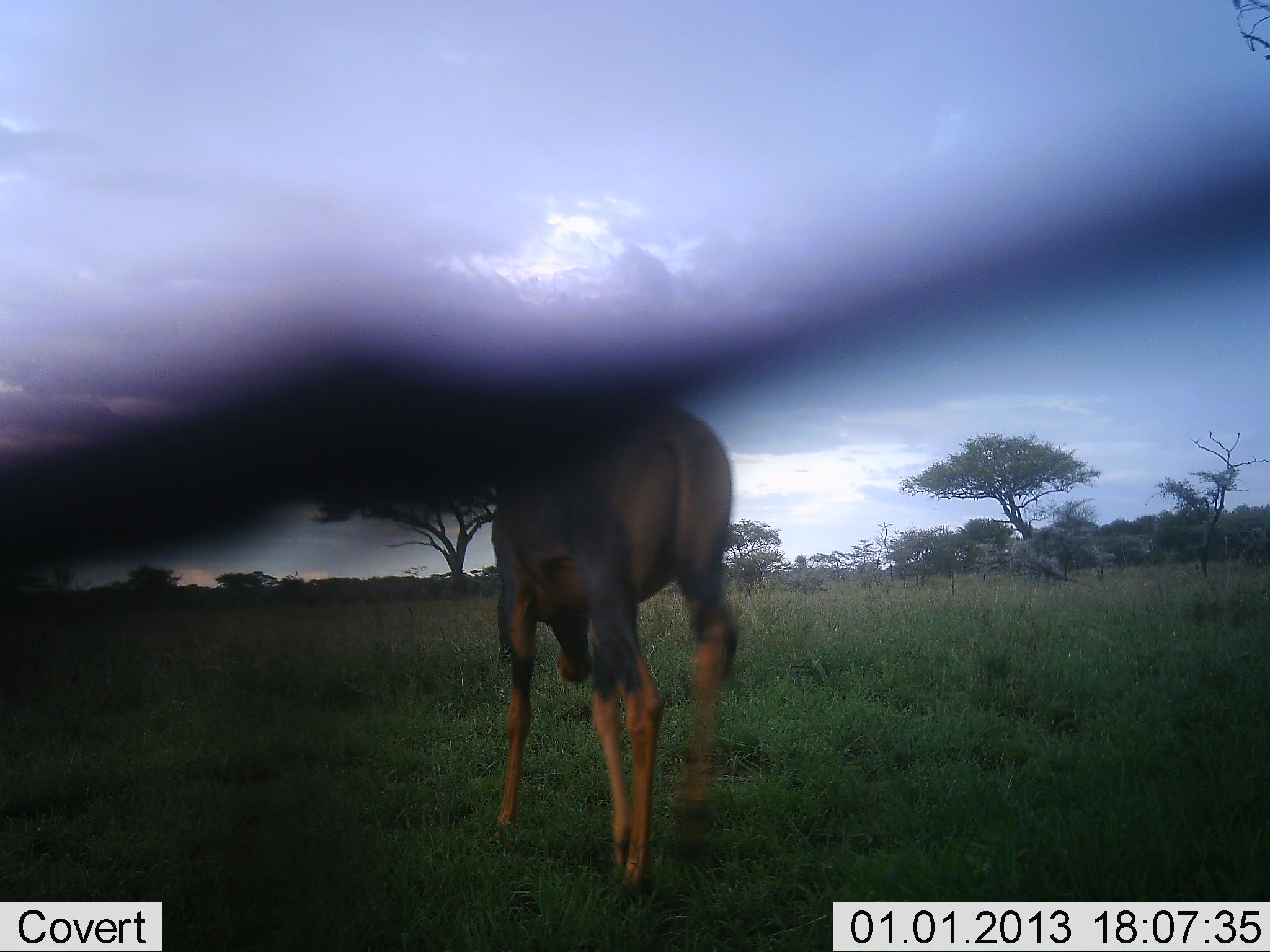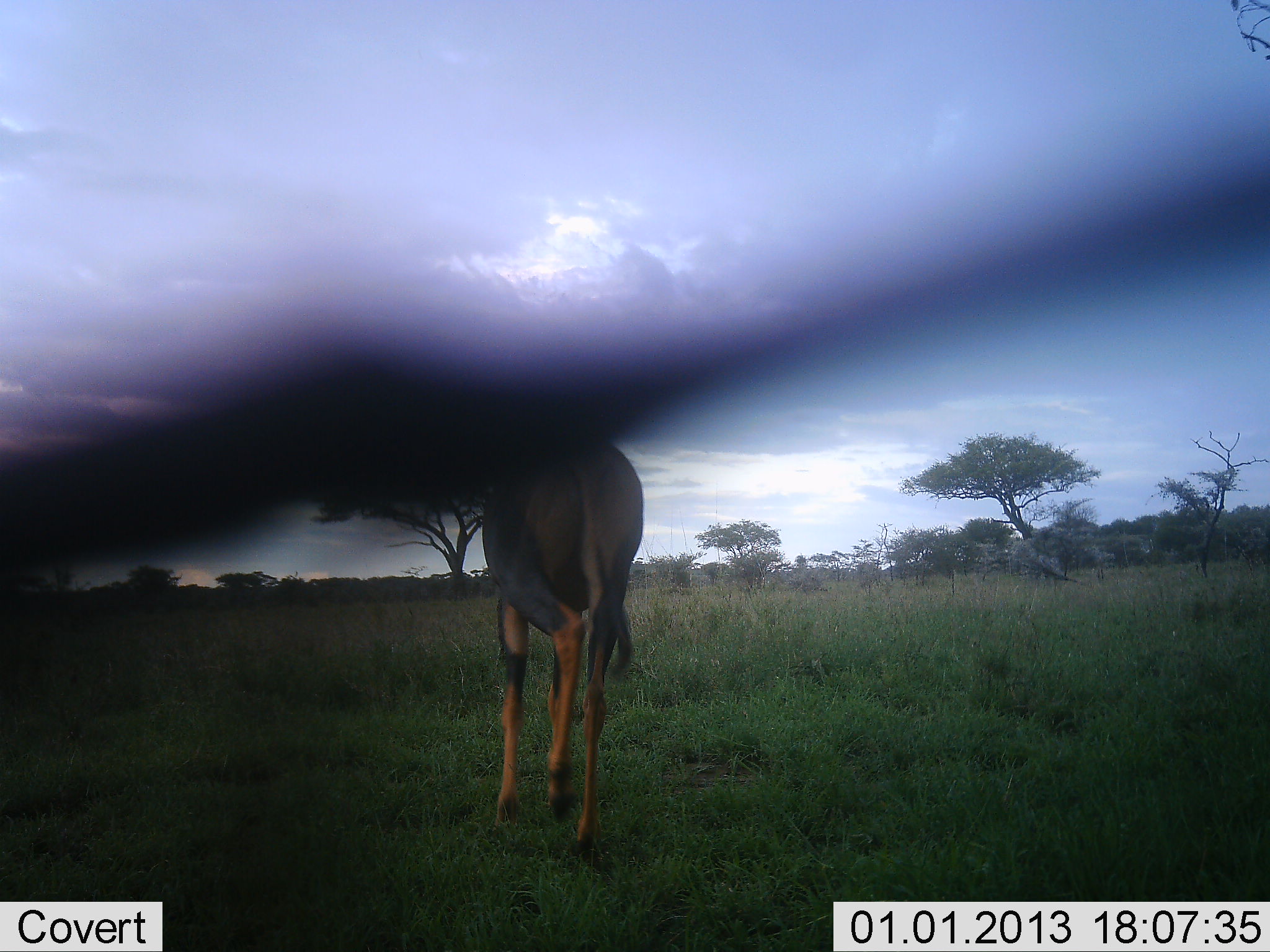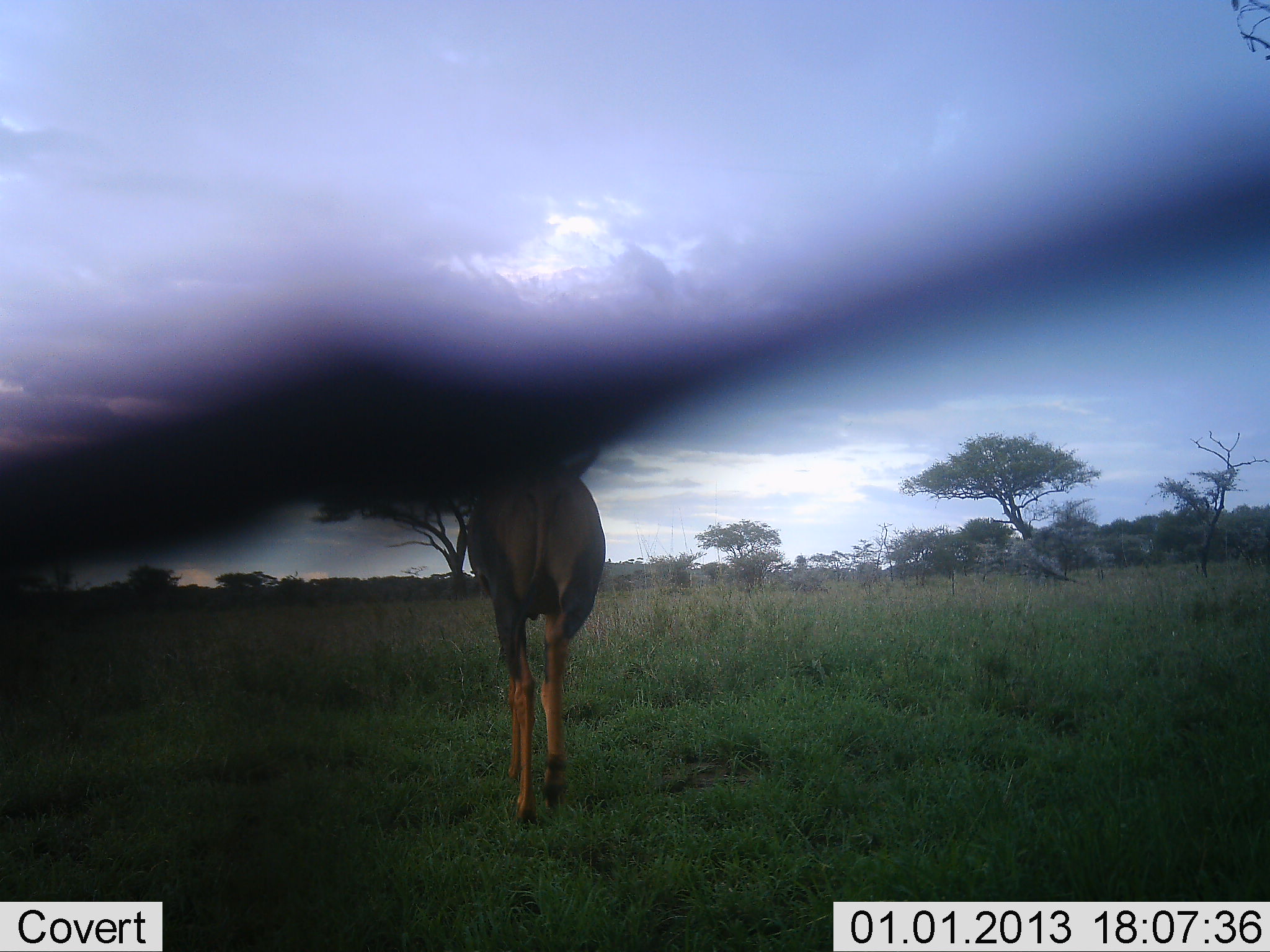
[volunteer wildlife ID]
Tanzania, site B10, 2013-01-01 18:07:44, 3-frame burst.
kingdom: Animalia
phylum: Chordata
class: Mammalia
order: Artiodactyla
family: Bovidae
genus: Damaliscus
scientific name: Damaliscus lunatus jimela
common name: topi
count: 1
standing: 6%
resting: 0%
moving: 100%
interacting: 0%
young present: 0%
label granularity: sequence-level